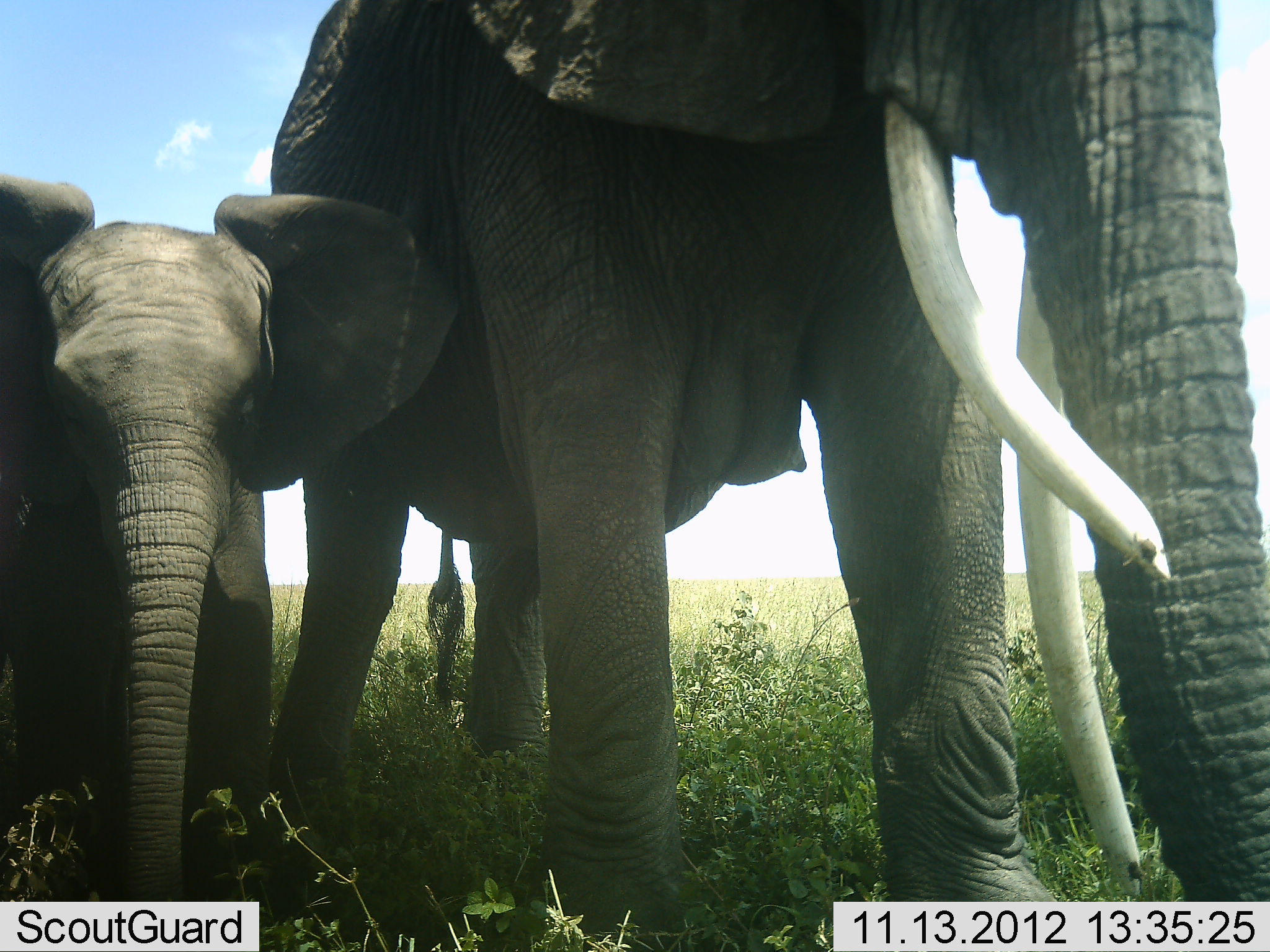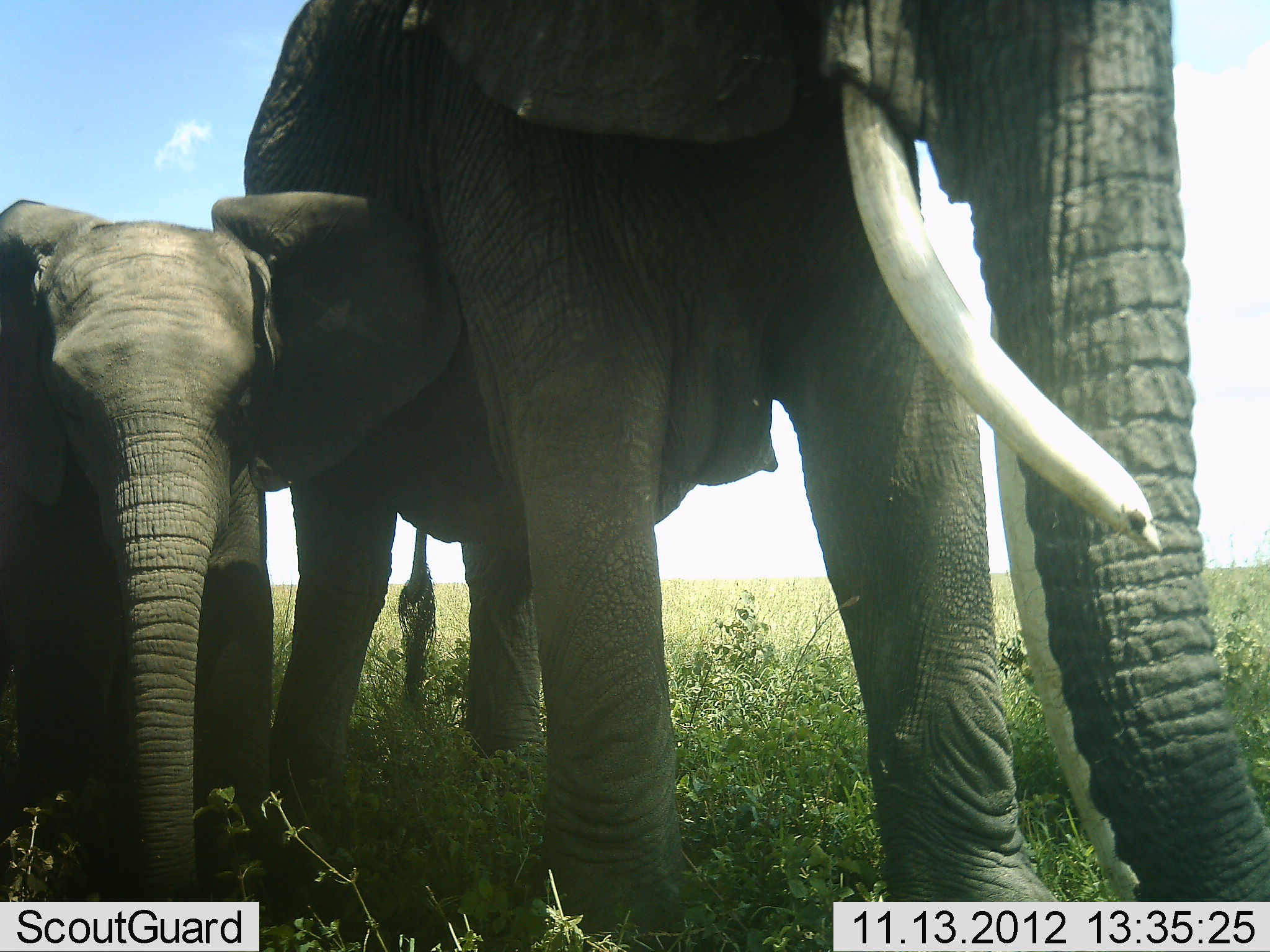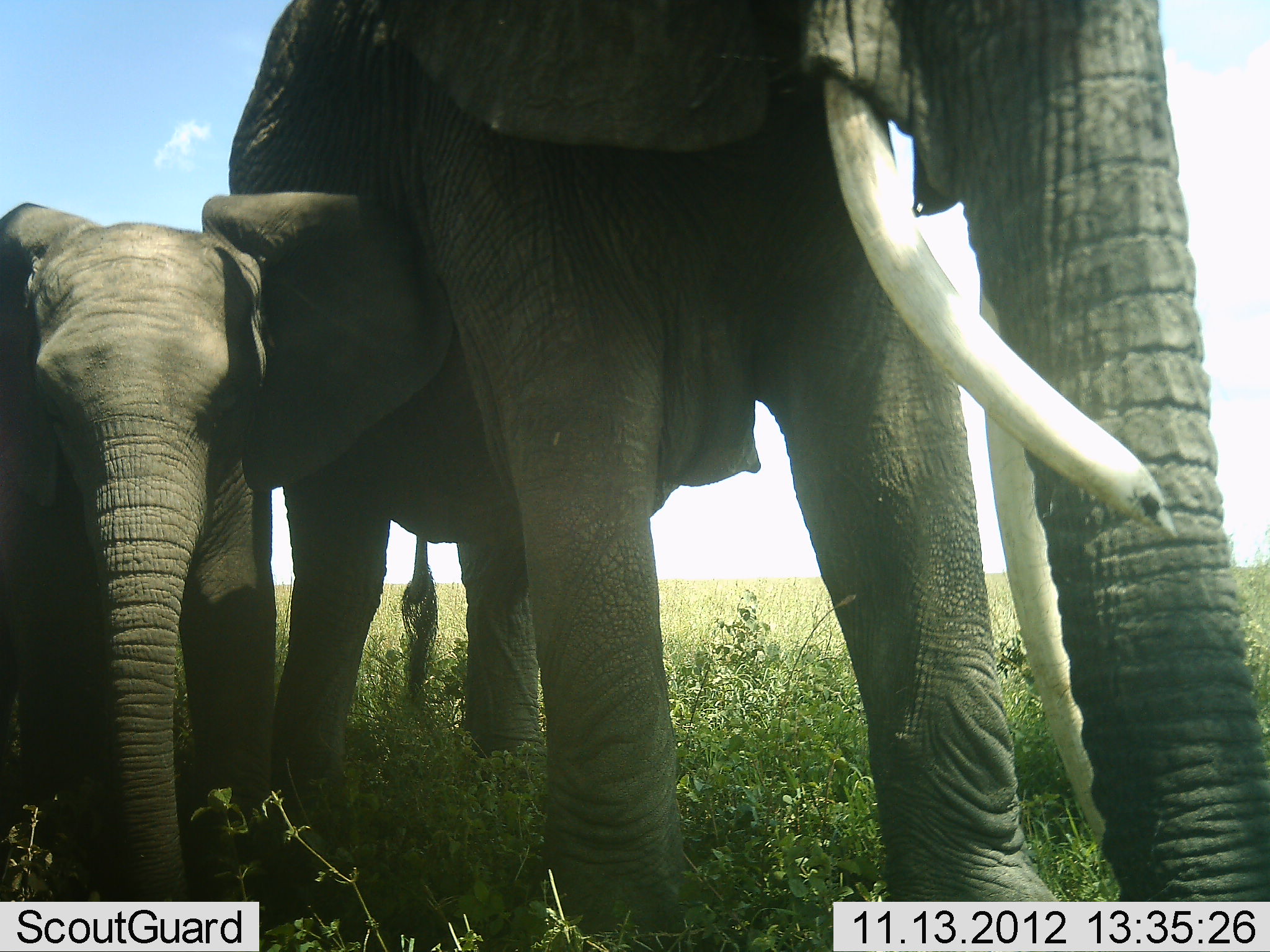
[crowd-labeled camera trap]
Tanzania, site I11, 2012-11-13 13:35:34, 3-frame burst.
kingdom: Animalia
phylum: Chordata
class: Mammalia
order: Proboscidea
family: Elephantidae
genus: Loxodonta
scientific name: Loxodonta africana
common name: african bush elephant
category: elephant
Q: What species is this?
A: Elephant (african bush elephant) (Loxodonta africana).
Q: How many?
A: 2.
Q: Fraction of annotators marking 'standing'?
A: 80%.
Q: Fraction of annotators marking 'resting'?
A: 0%.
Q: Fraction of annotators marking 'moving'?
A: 20%.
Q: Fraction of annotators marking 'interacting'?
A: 0%.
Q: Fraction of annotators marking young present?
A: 90%.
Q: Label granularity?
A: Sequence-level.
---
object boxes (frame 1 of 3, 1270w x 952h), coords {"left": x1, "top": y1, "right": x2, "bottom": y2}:
animal: {"left": 256, "top": 1, "right": 1269, "bottom": 952}; {"left": 1, "top": 173, "right": 479, "bottom": 952}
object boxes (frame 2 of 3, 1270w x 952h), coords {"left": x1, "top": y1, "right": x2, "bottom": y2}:
animal: {"left": 239, "top": 1, "right": 1269, "bottom": 952}; {"left": 0, "top": 174, "right": 478, "bottom": 952}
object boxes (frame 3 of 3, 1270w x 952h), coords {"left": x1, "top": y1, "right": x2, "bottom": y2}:
animal: {"left": 226, "top": 1, "right": 1269, "bottom": 952}; {"left": 0, "top": 174, "right": 478, "bottom": 952}